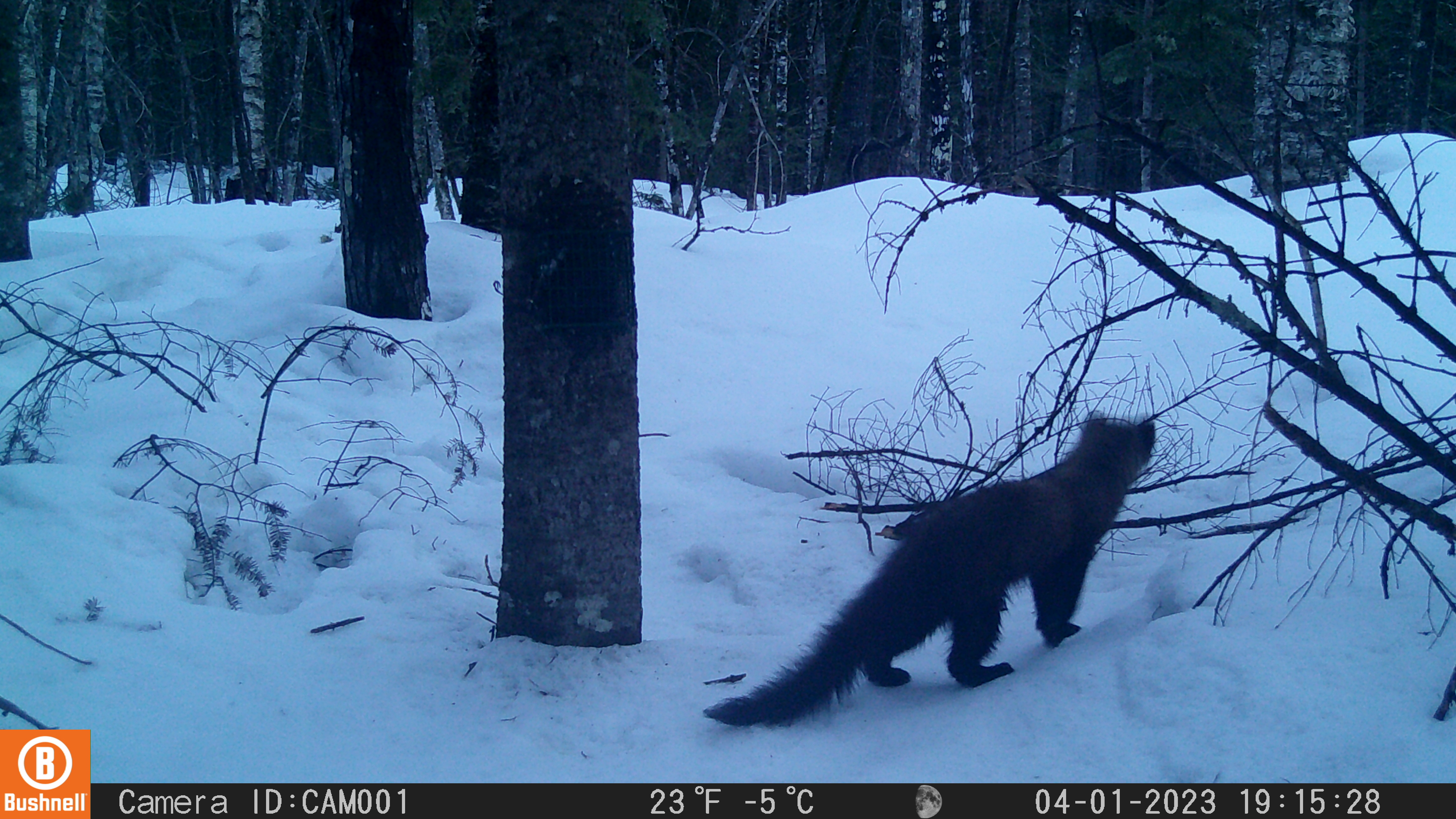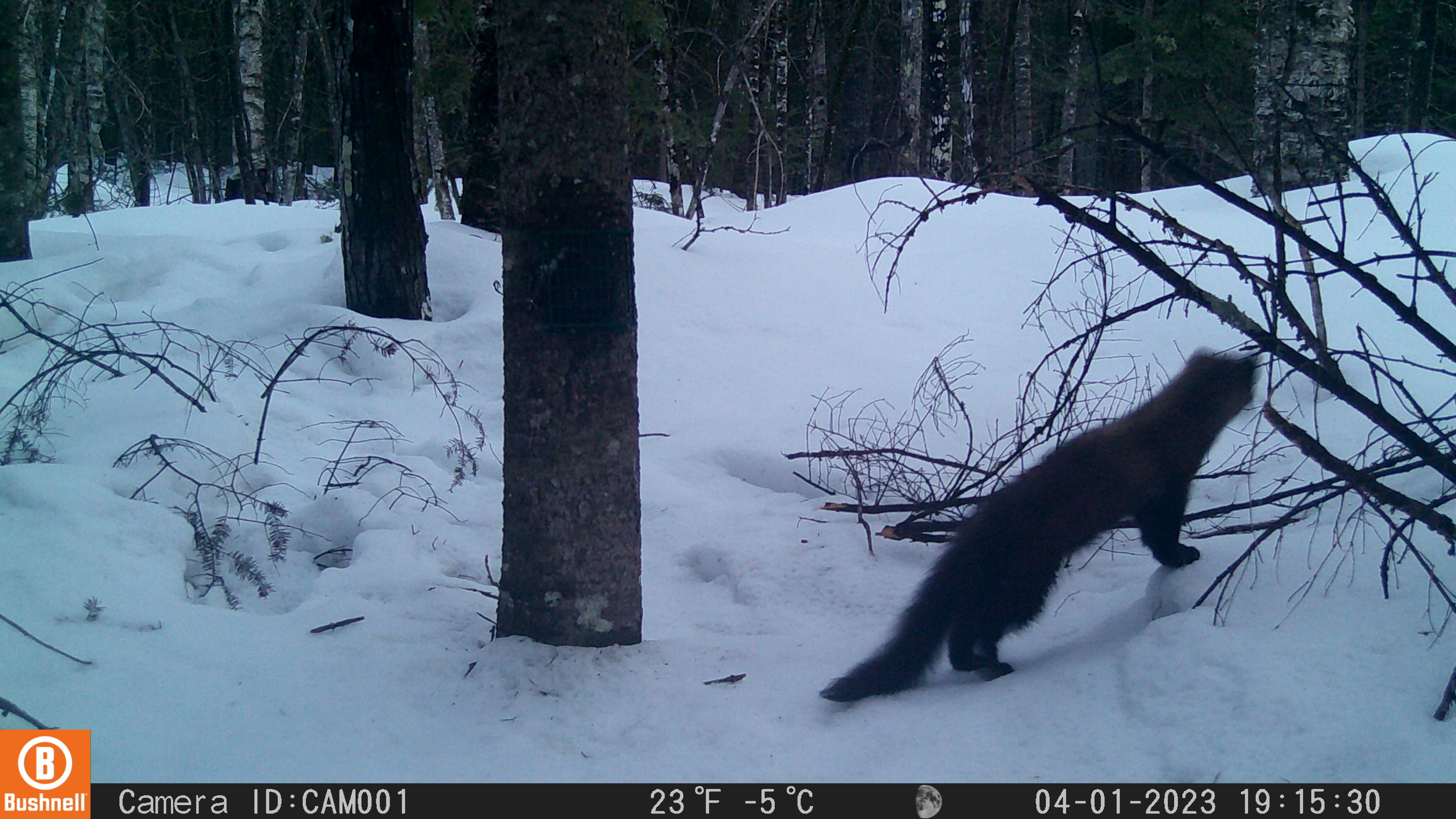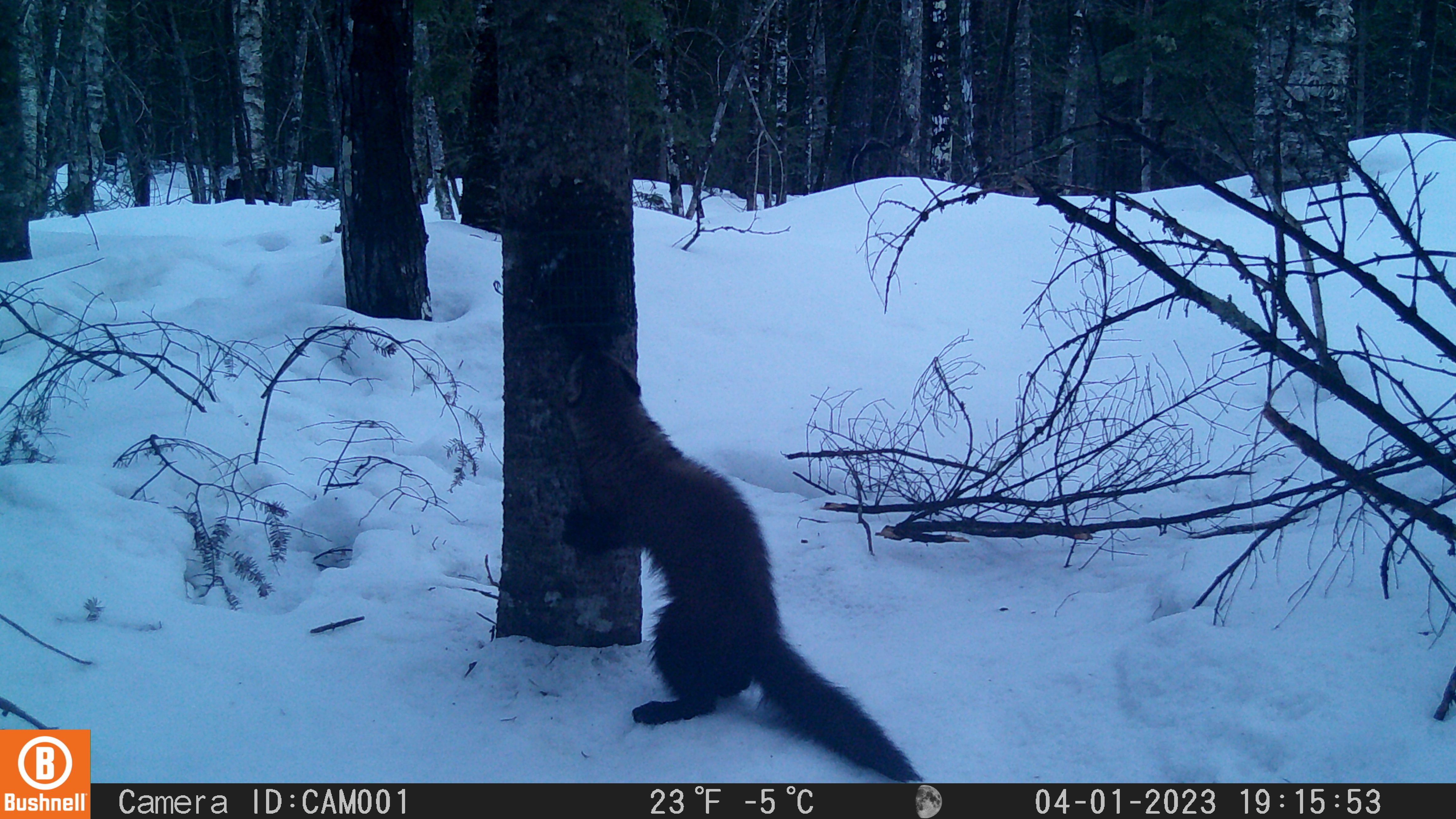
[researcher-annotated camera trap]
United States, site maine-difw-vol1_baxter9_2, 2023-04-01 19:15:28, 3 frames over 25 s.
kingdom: Animalia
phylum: Chordata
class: Mammalia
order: Carnivora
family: Mustelidae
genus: Pekania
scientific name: Pekania pennanti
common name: fisher